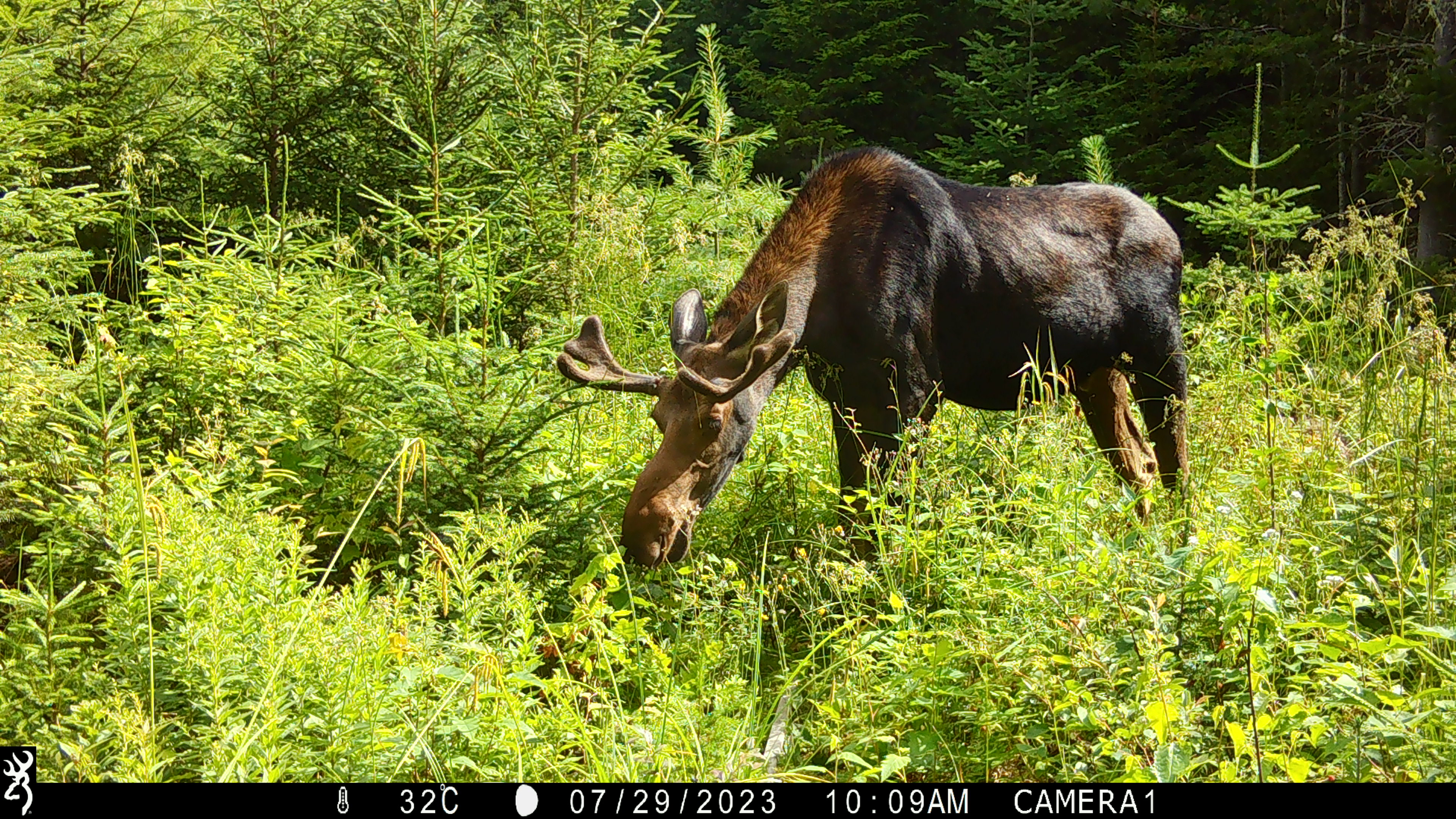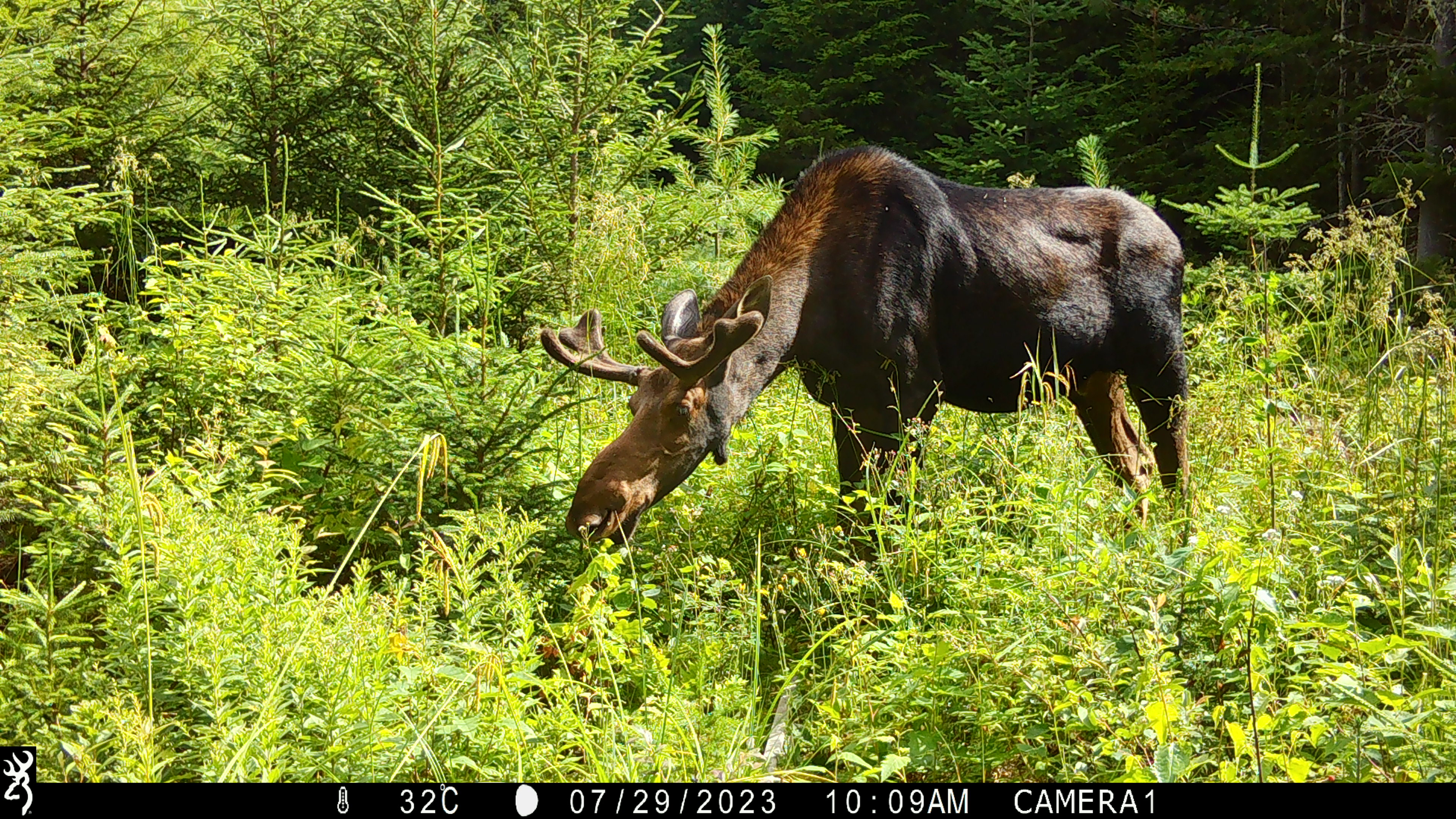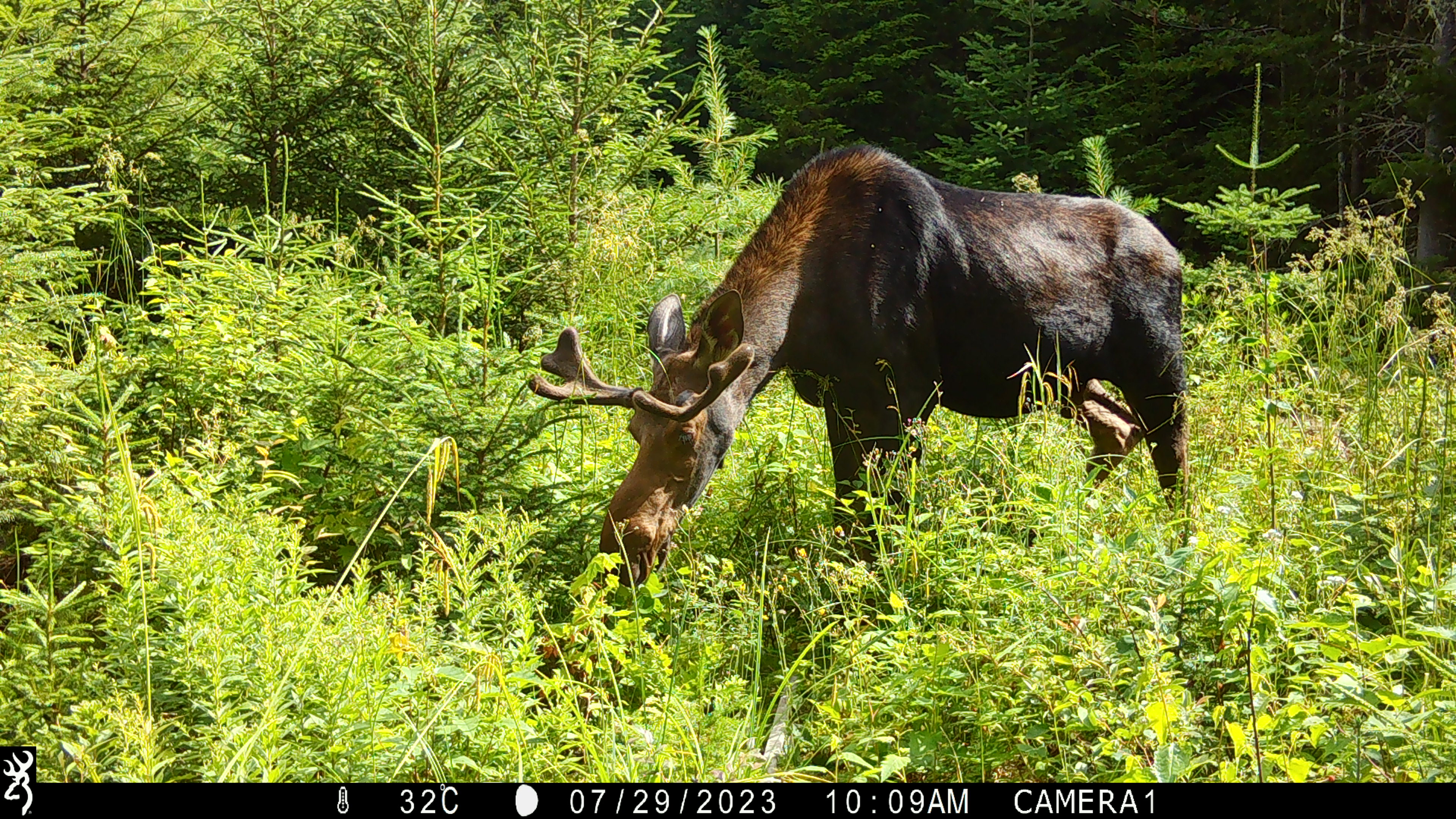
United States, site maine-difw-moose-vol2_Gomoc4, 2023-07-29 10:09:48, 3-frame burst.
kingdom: Animalia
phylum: Chordata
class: Mammalia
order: Artiodactyla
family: Cervidae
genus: Alces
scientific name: Alces alces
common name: moose